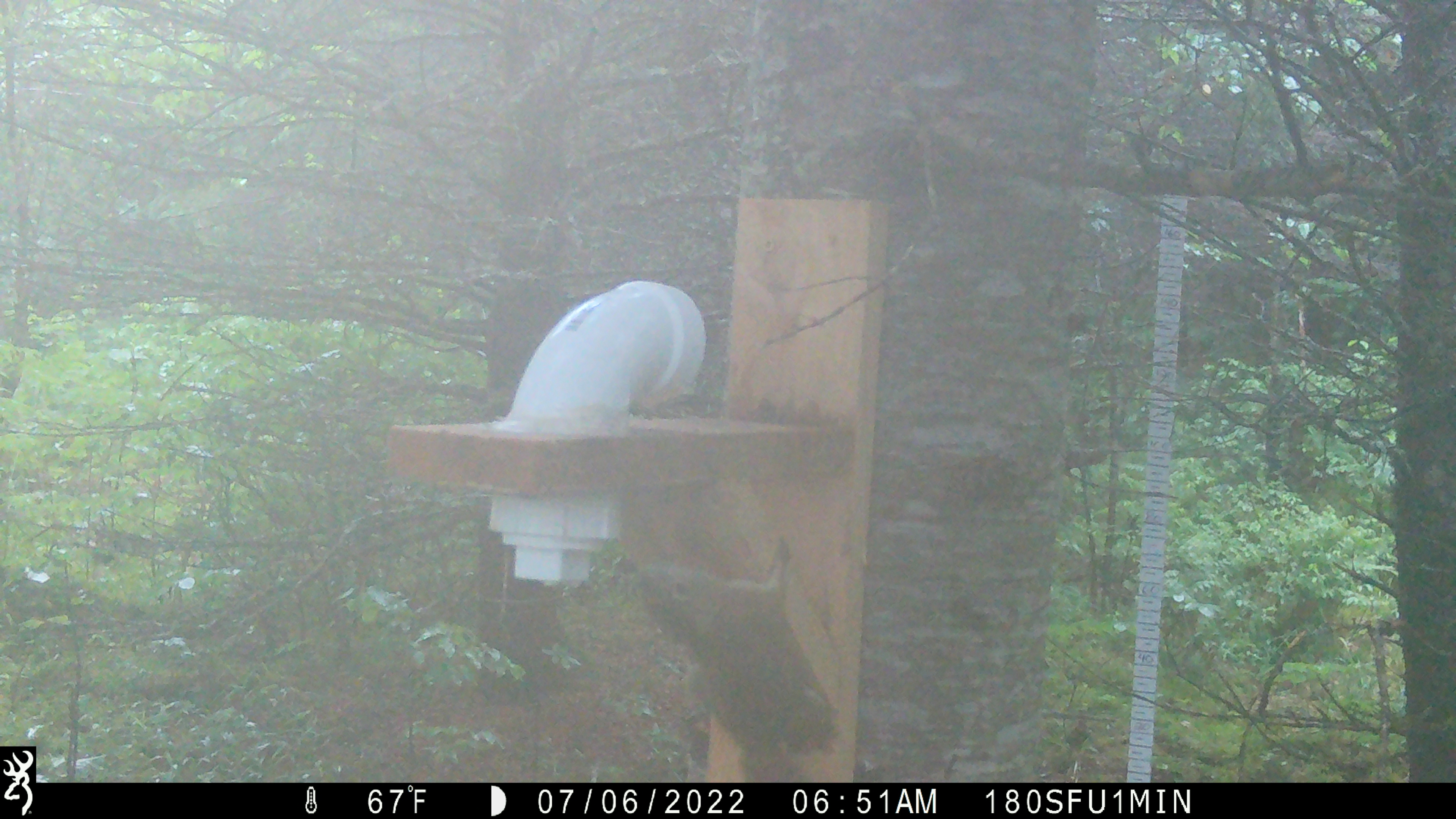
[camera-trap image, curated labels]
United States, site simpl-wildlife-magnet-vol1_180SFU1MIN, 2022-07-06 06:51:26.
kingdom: Animalia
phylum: Chordata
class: Mammalia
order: Rodentia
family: Sciuridae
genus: Tamiasciurus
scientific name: Tamiasciurus hudsonicus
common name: red squirrel